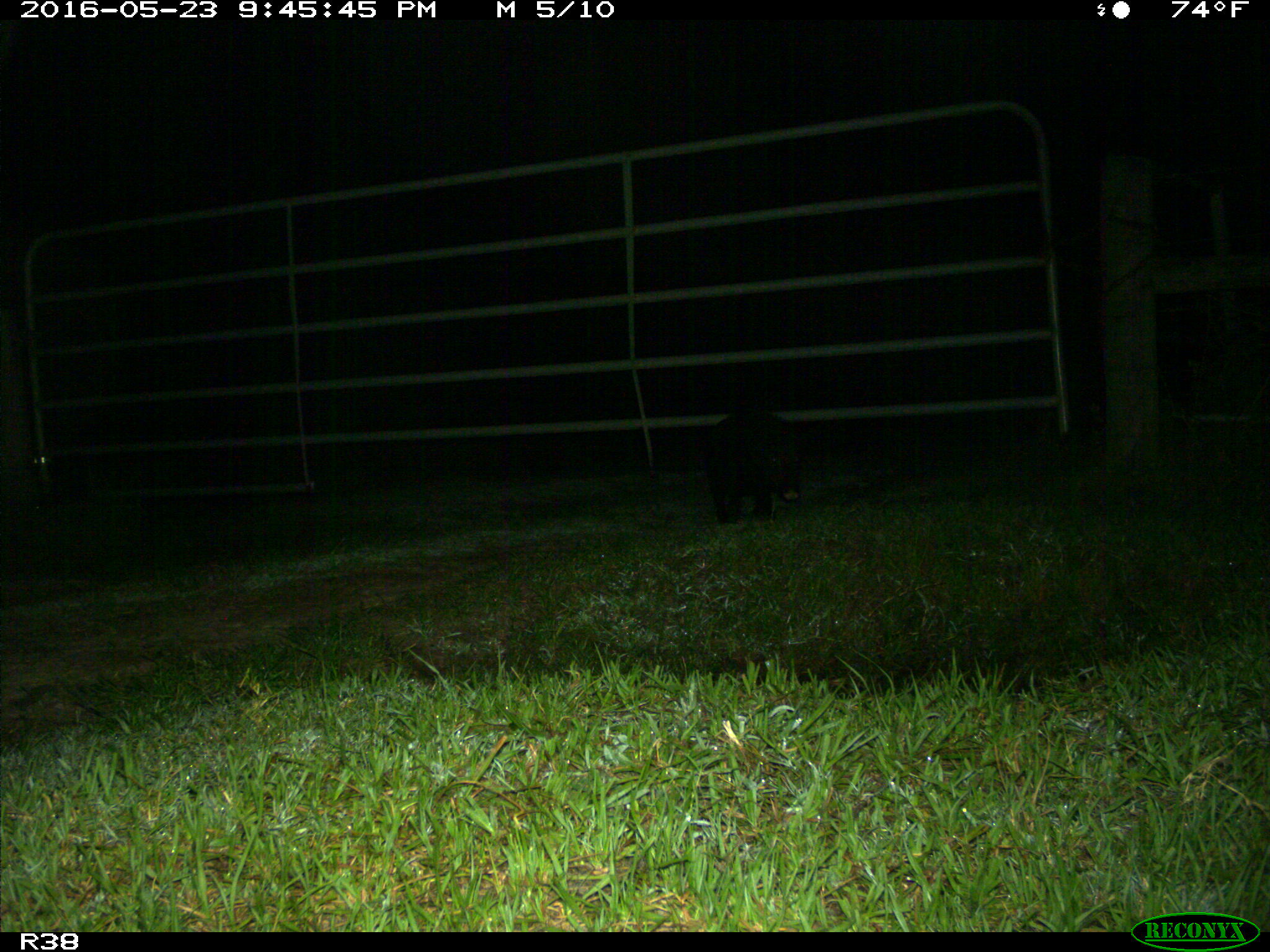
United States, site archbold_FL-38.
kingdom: Animalia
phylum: Chordata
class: Mammalia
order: Artiodactyla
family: Suidae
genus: Sus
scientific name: Sus scrofa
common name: wild boar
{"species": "Sus scrofa (wild boar)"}